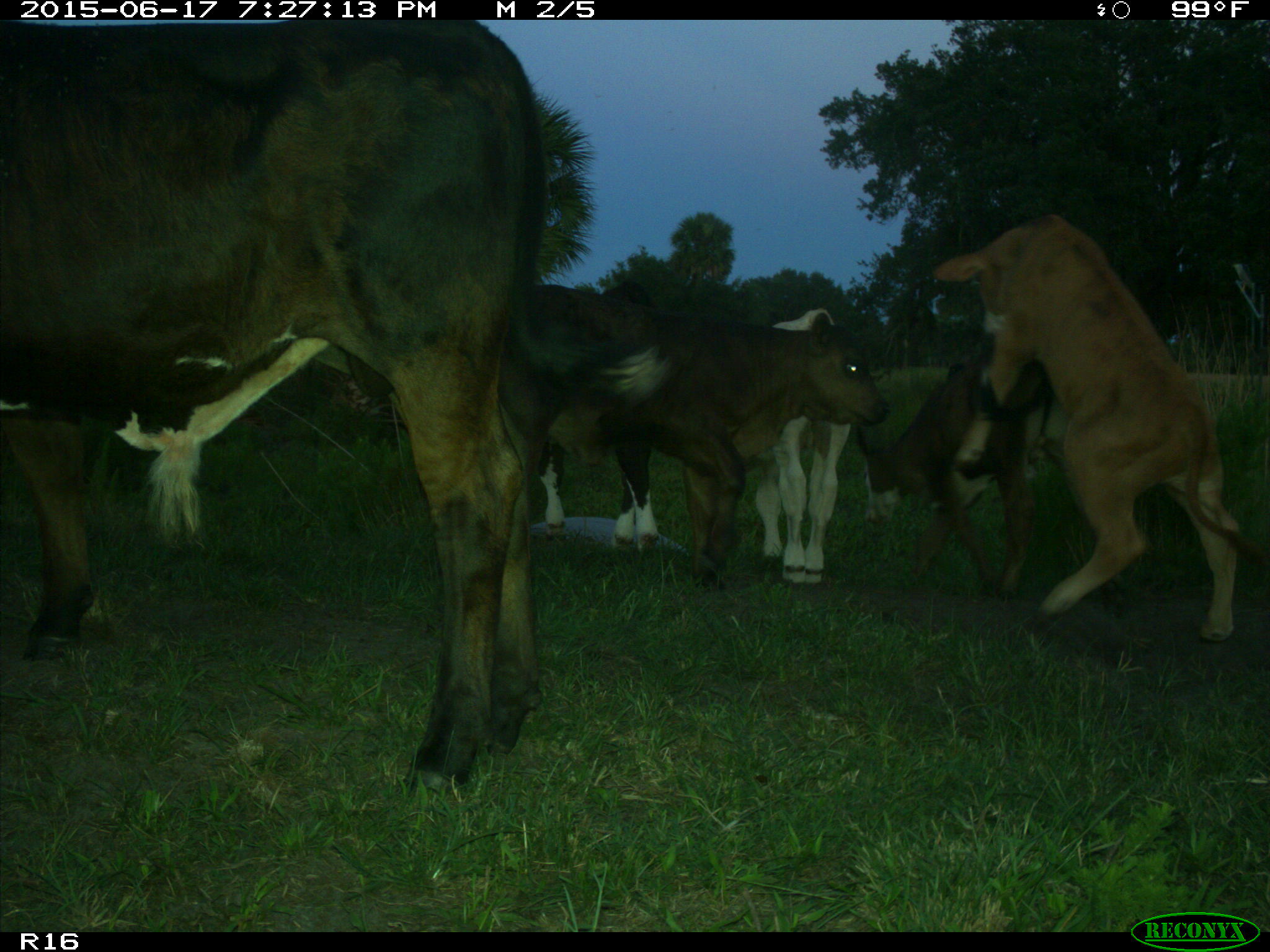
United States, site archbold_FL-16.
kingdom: Animalia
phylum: Chordata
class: Mammalia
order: Artiodactyla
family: Bovidae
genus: Bos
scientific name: Bos taurus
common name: domestic cow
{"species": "Bos taurus (domestic cow)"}